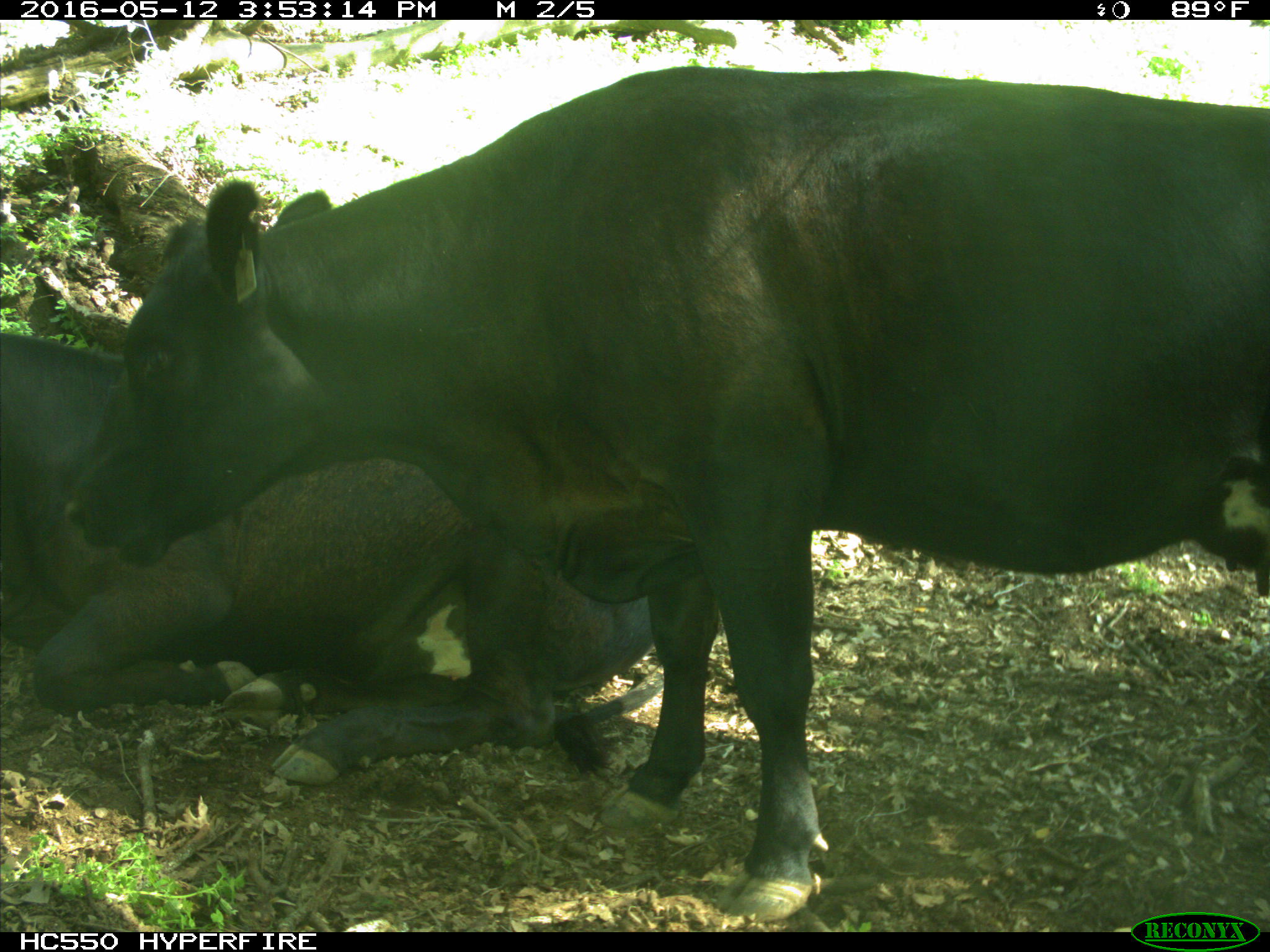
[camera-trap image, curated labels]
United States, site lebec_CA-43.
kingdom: Animalia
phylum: Chordata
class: Mammalia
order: Artiodactyla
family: Bovidae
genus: Bos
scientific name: Bos taurus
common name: domestic cow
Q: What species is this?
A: Bos taurus (domestic cow).